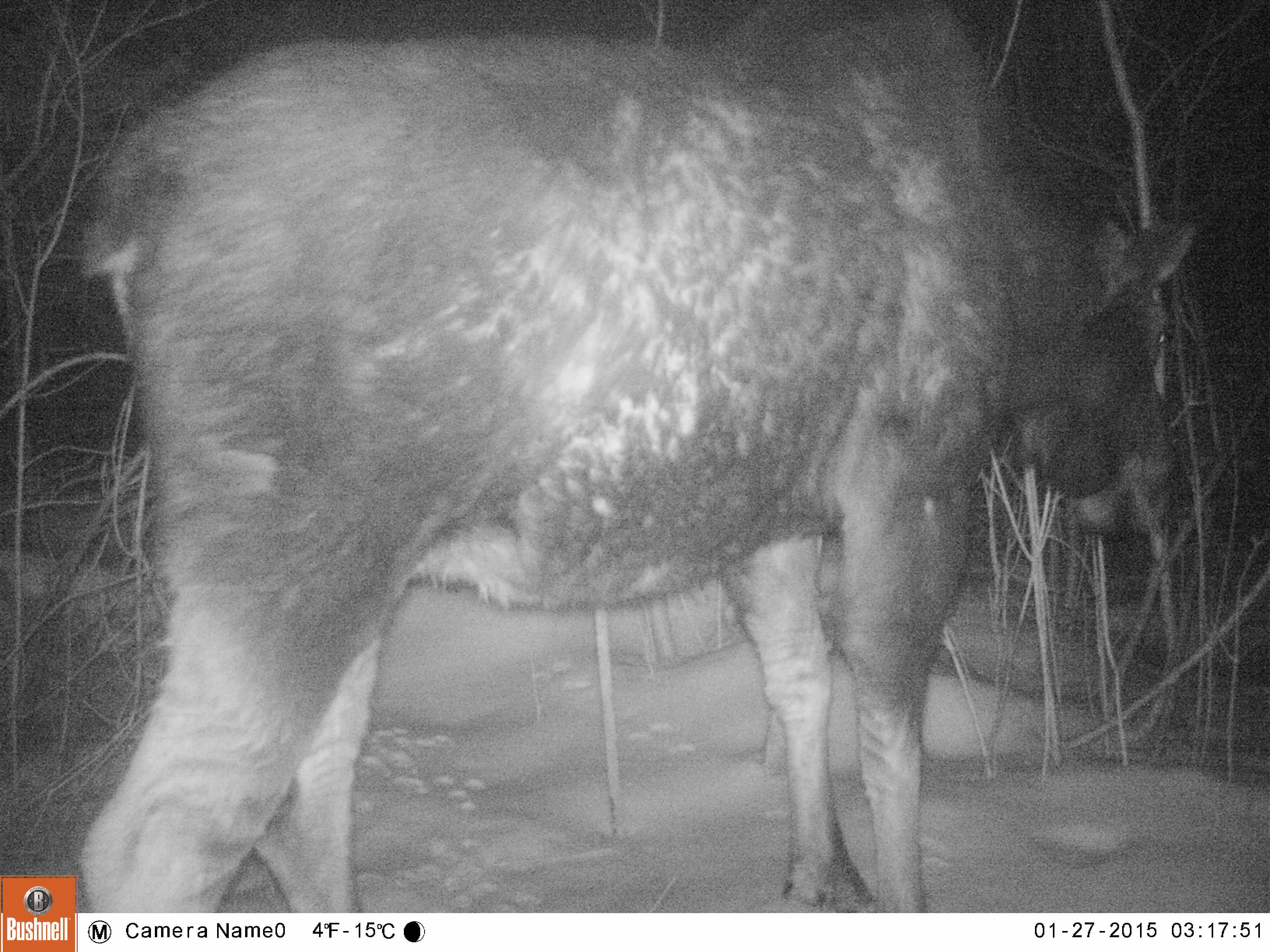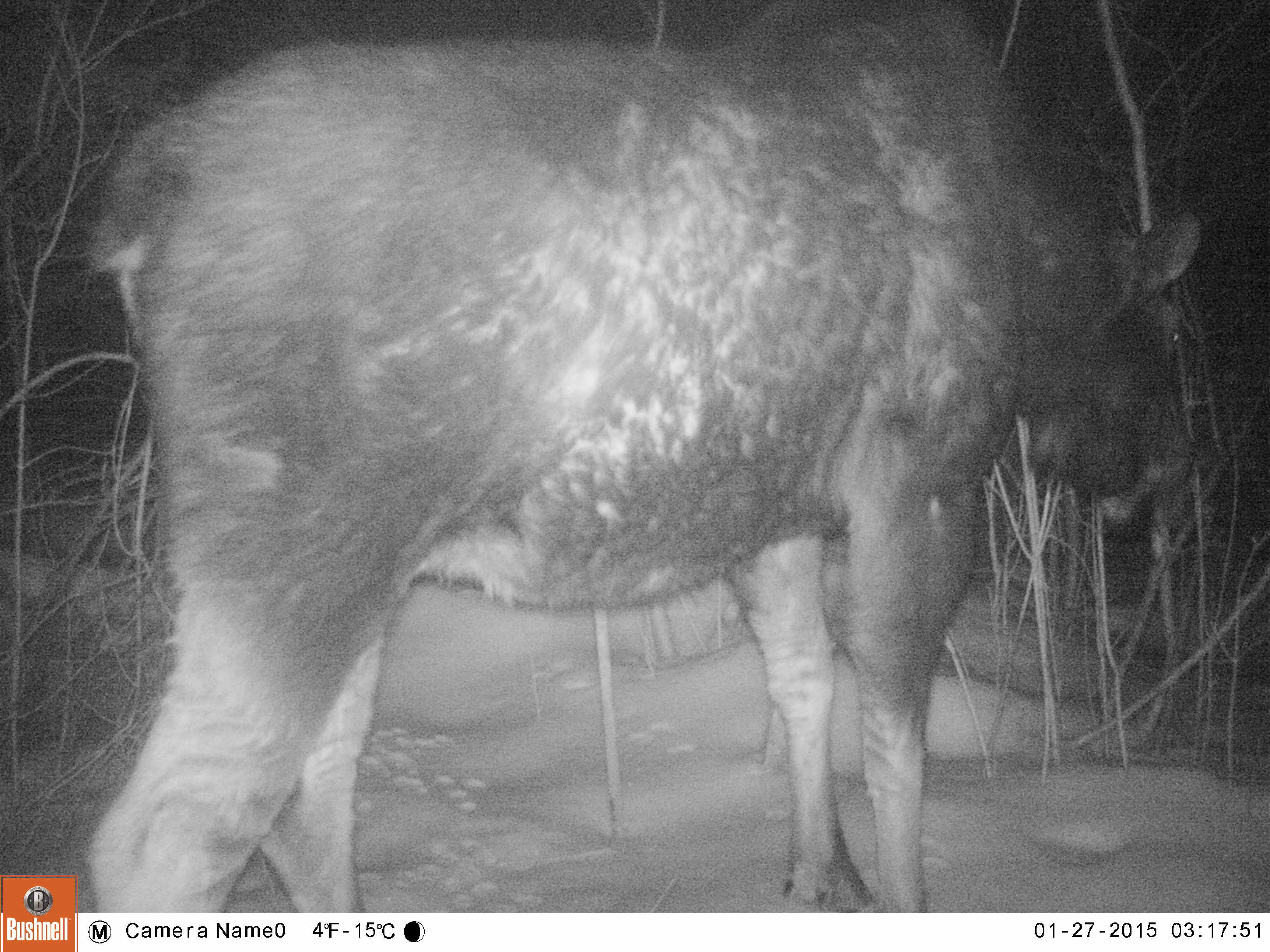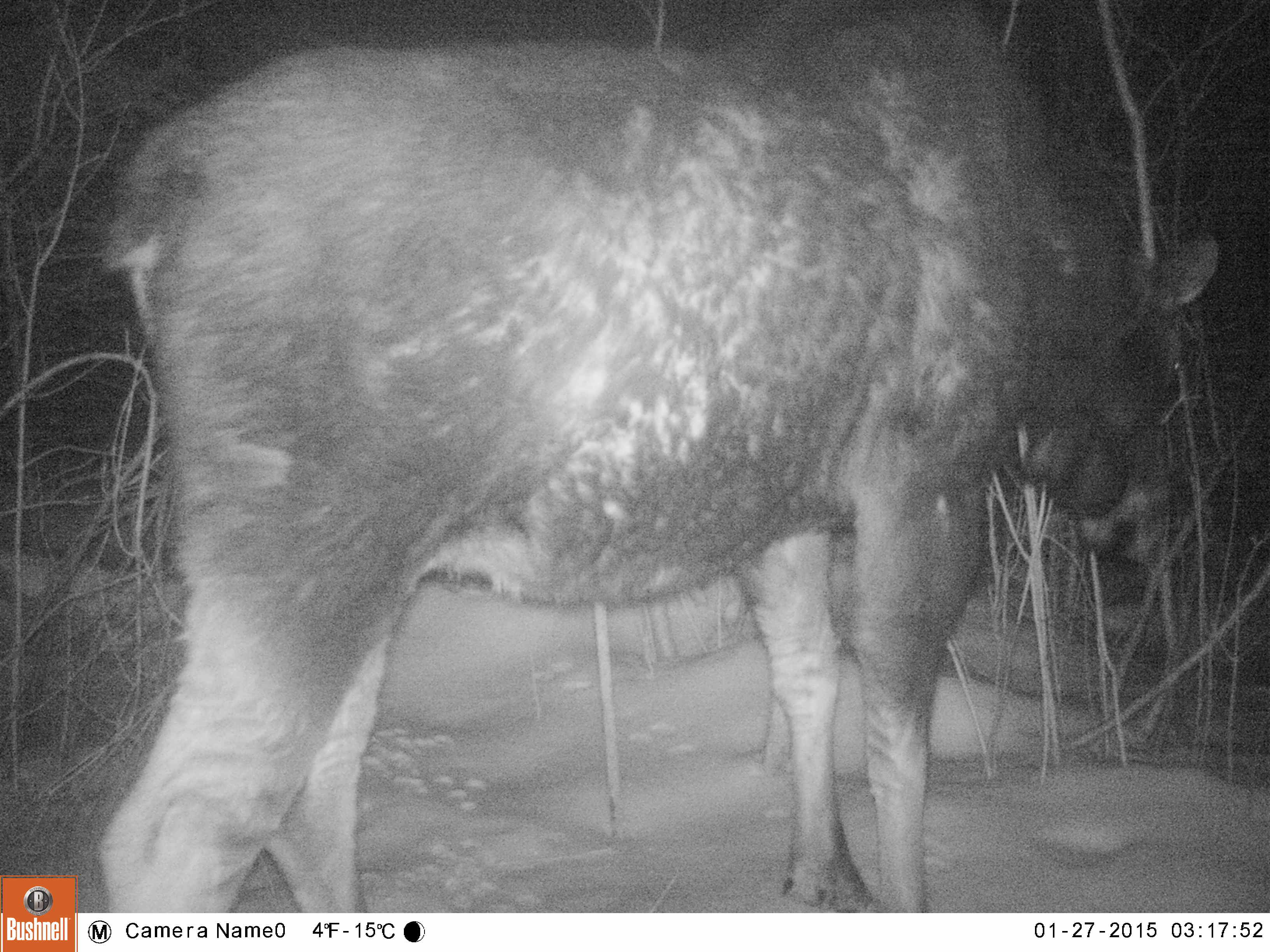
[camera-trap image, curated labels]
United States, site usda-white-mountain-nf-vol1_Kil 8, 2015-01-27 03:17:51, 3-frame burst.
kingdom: Animalia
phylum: Chordata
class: Mammalia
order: Artiodactyla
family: Cervidae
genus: Alces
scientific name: Alces alces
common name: moose